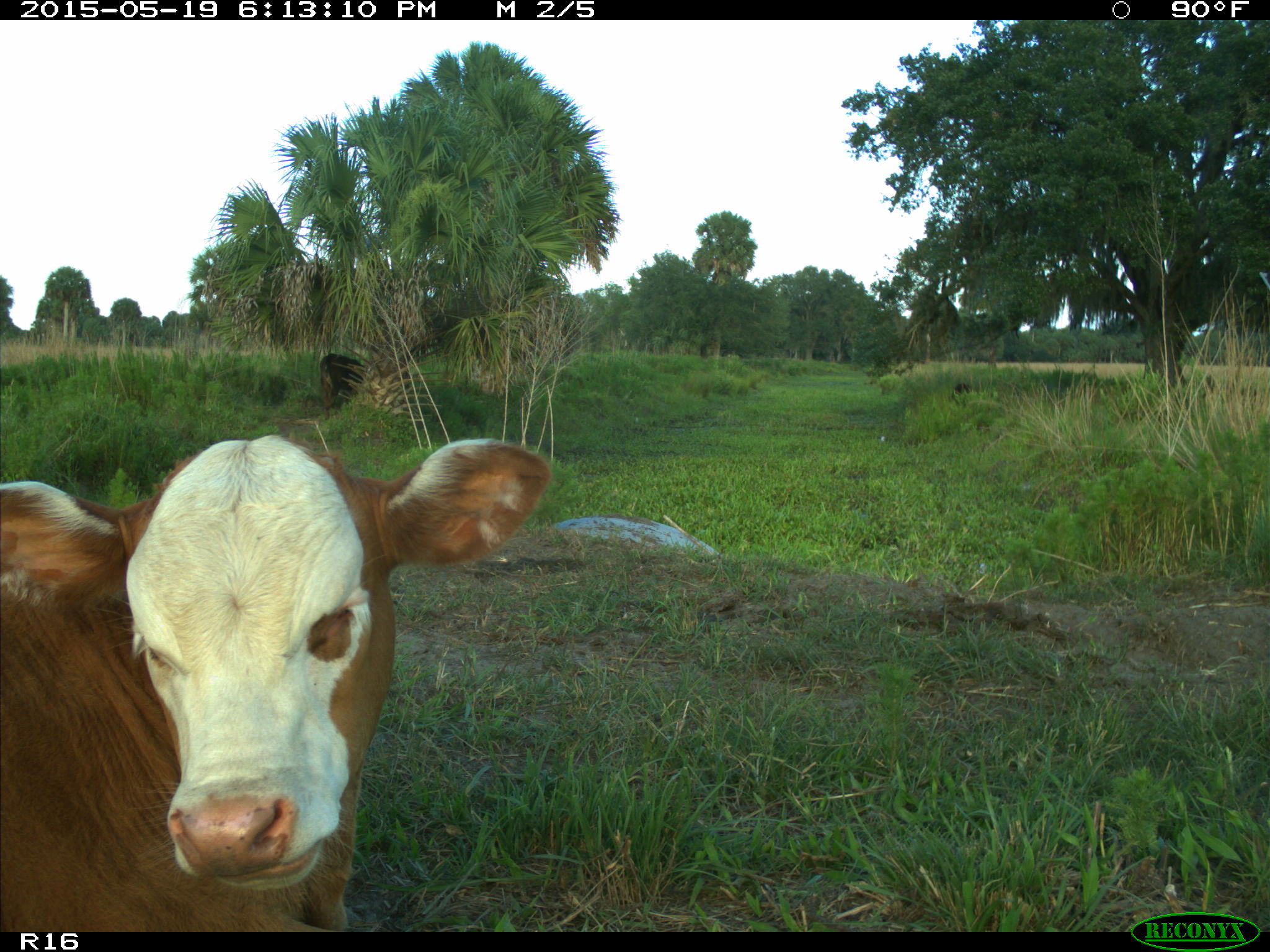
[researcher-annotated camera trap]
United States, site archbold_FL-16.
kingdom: Animalia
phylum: Chordata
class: Mammalia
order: Artiodactyla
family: Bovidae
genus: Bos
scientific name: Bos taurus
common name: domestic cow